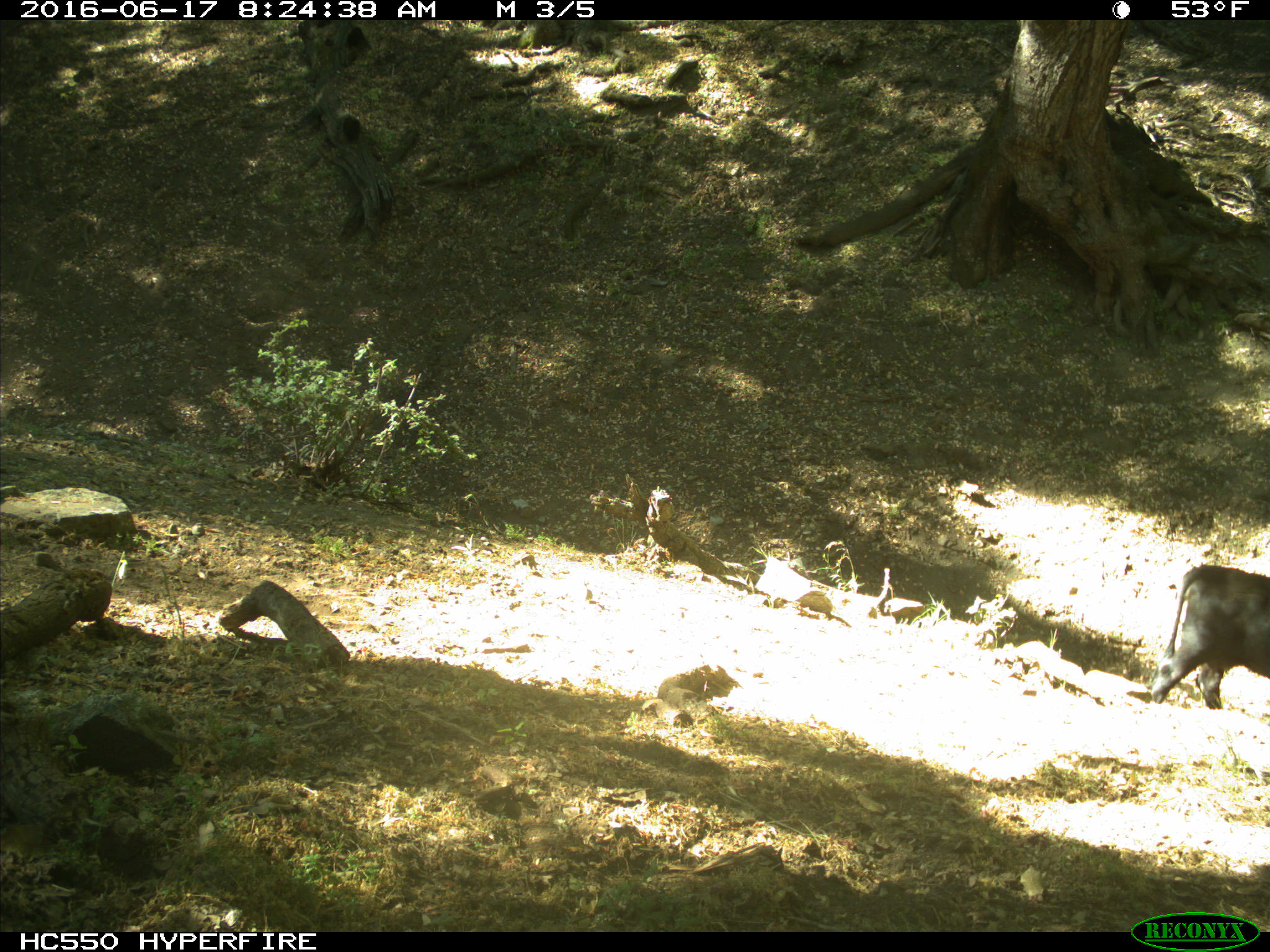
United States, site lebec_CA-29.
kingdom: Animalia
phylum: Chordata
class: Mammalia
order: Artiodactyla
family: Bovidae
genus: Bos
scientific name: Bos taurus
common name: domestic cow